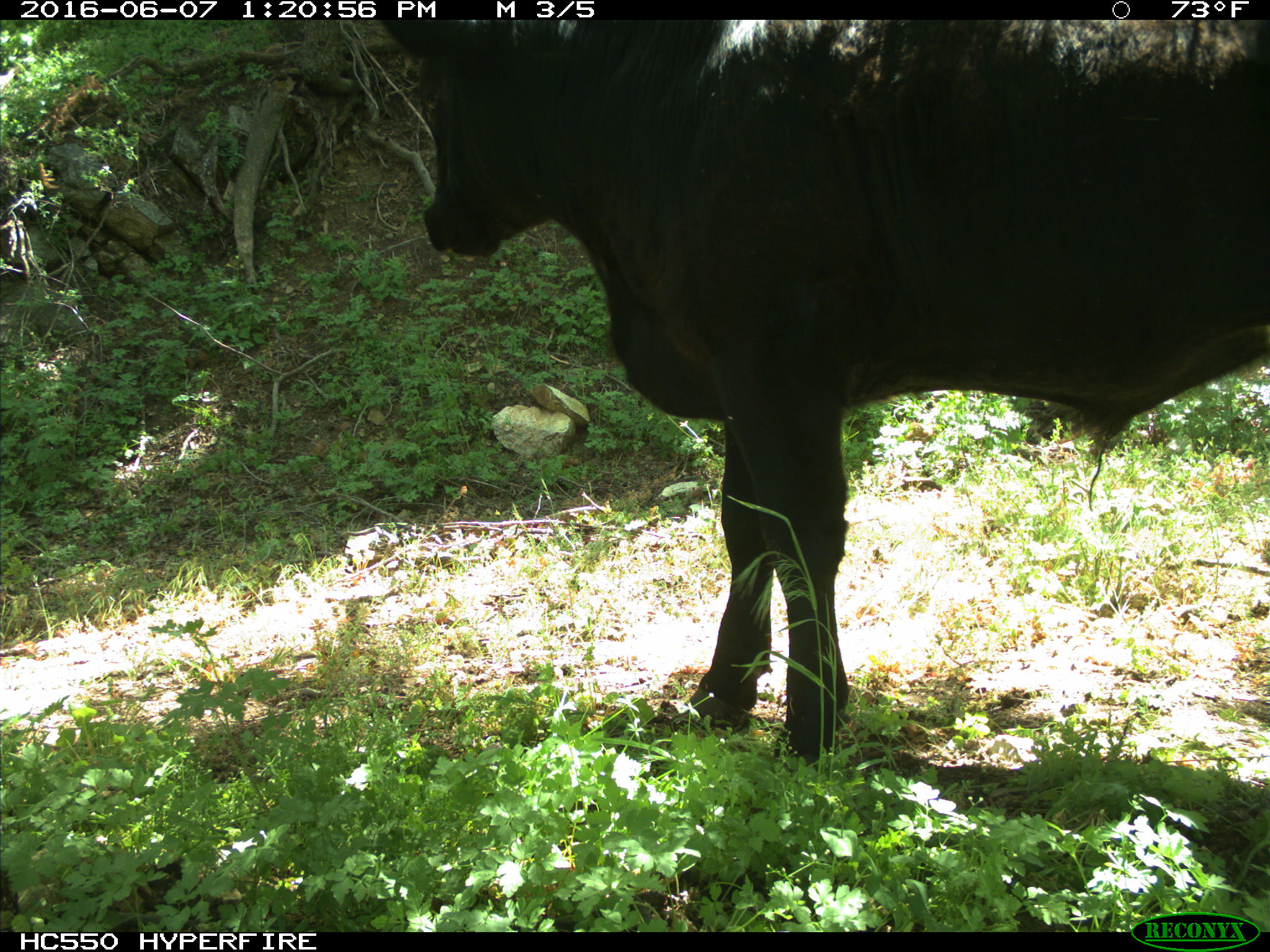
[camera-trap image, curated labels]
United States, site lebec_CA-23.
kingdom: Animalia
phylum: Chordata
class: Mammalia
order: Artiodactyla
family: Bovidae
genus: Bos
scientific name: Bos taurus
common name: domestic cow